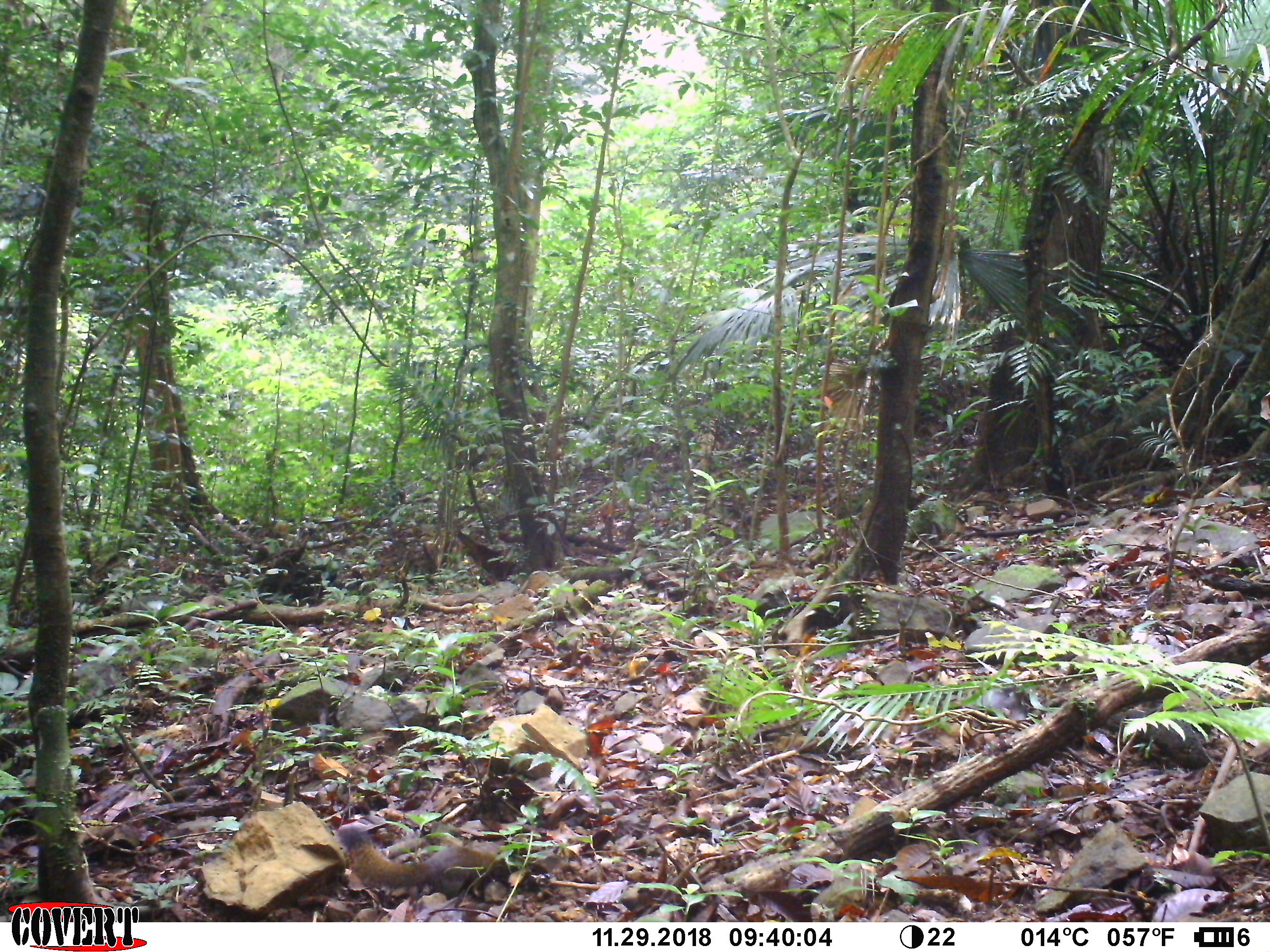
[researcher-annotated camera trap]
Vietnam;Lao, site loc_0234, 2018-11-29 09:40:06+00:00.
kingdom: Animalia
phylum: Chordata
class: Mammalia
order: Rodentia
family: Sciuridae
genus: Callosciurus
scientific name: Callosciurus erythraeus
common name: pallas's squirrel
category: pallass squirrel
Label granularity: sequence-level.